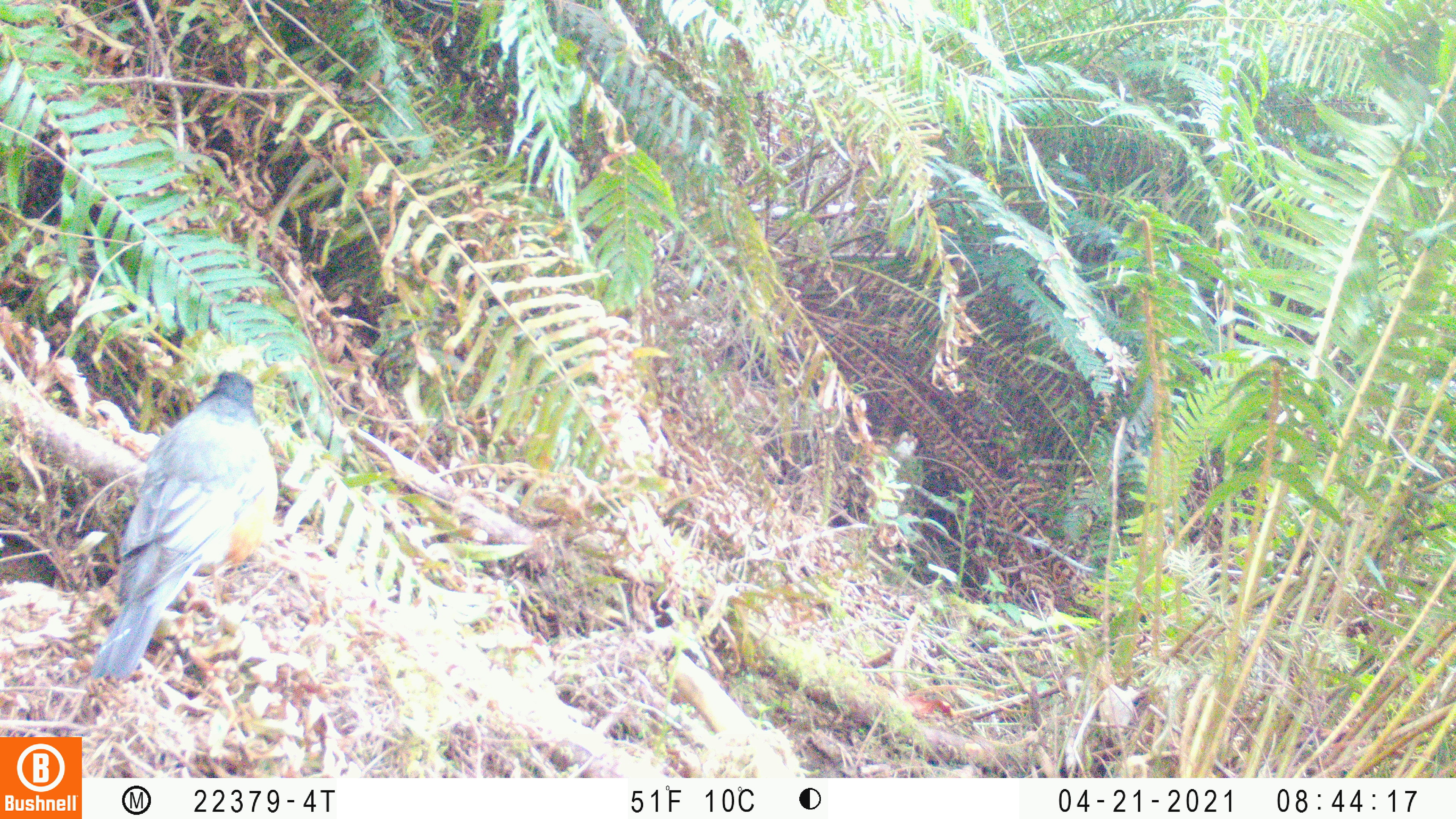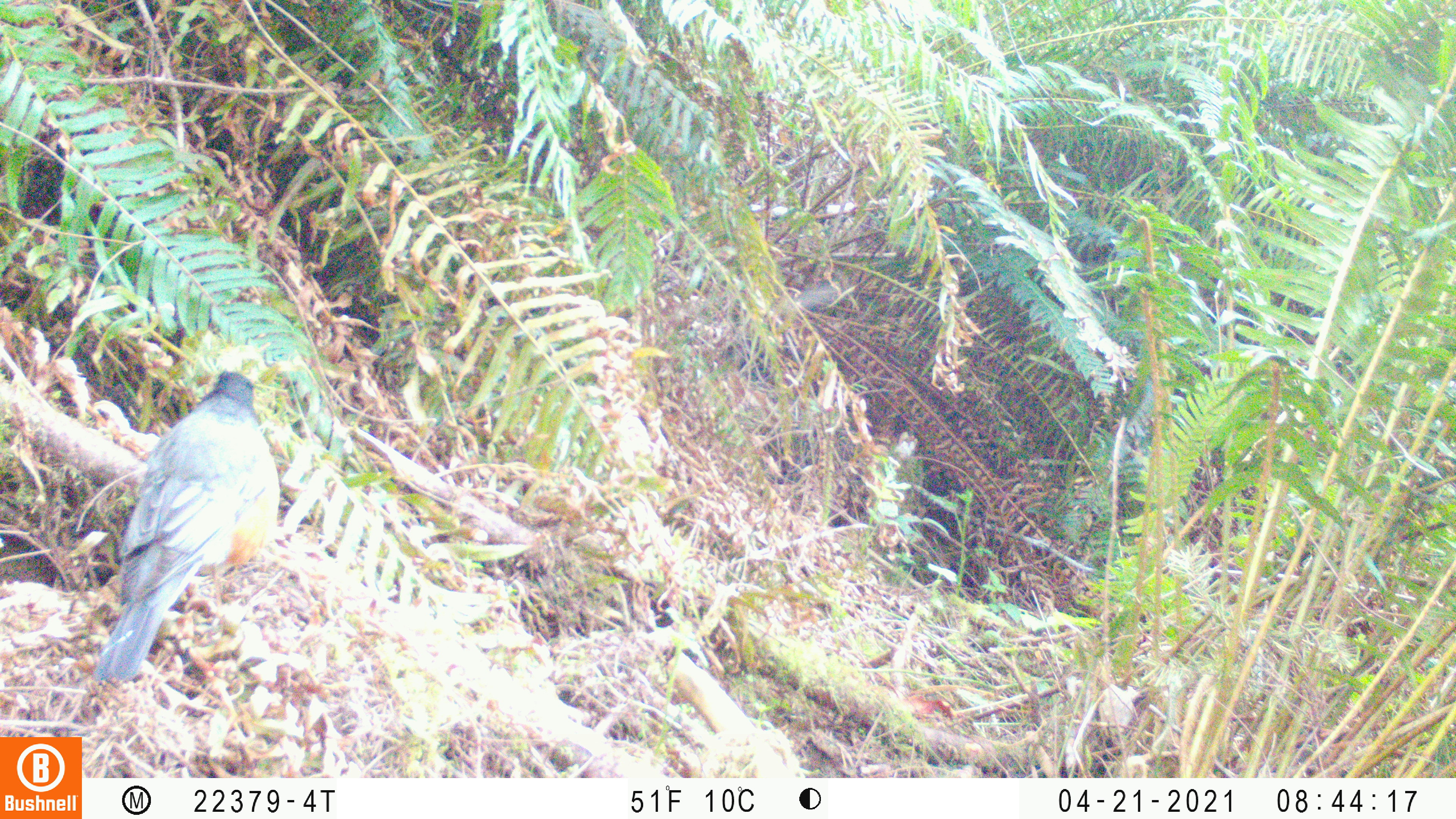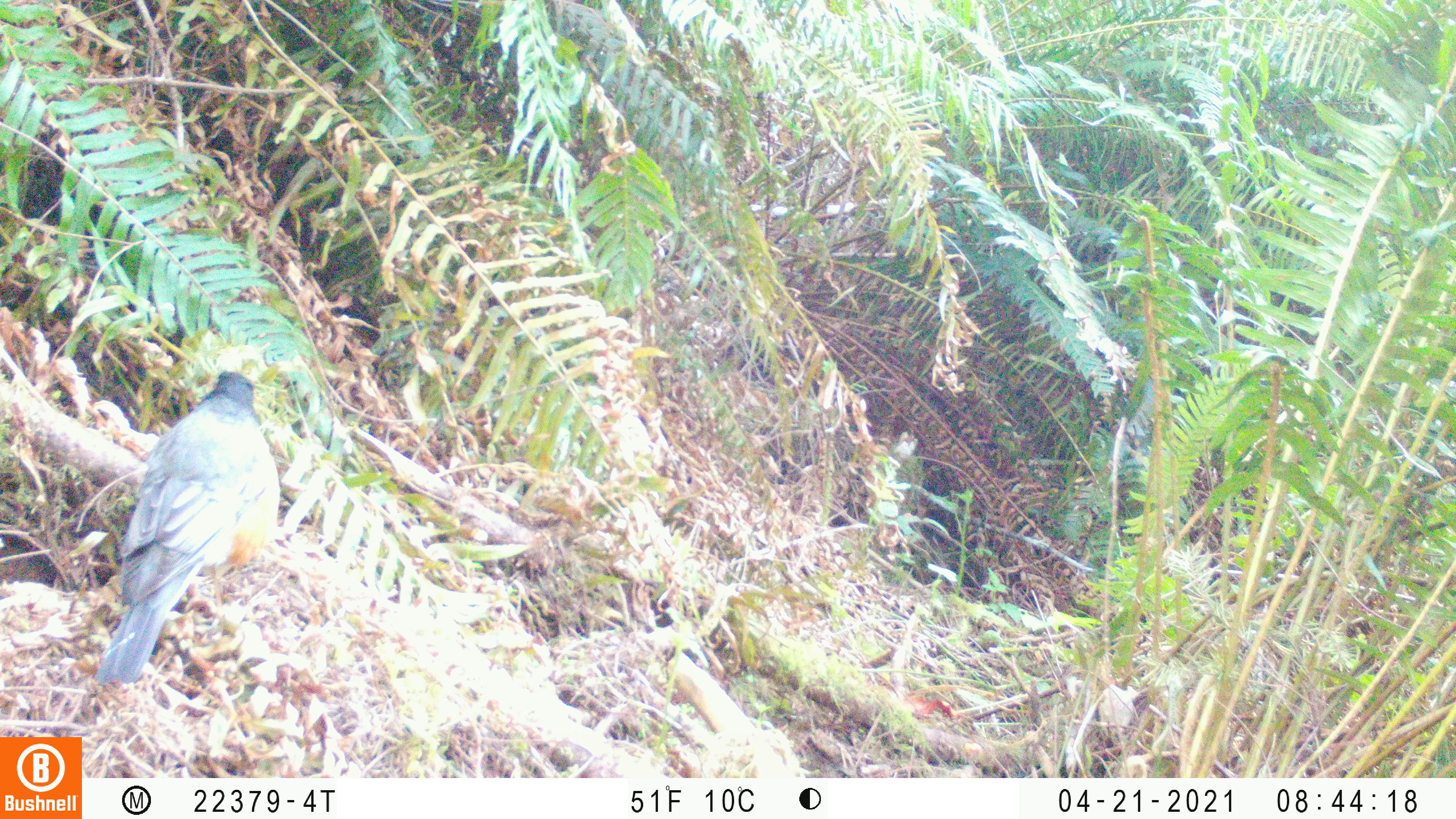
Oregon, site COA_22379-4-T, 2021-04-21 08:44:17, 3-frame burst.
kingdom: Animalia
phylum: Chordata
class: Aves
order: Passeriformes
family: Turdidae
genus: Turdus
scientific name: Turdus migratorius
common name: american robin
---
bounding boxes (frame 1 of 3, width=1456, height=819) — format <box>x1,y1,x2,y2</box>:
american robin: <box>73,348,330,701</box>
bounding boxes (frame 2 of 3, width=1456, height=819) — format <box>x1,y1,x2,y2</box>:
american robin: <box>68,350,334,699</box>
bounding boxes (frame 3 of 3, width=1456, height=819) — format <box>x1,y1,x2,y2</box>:
american robin: <box>59,352,316,712</box>